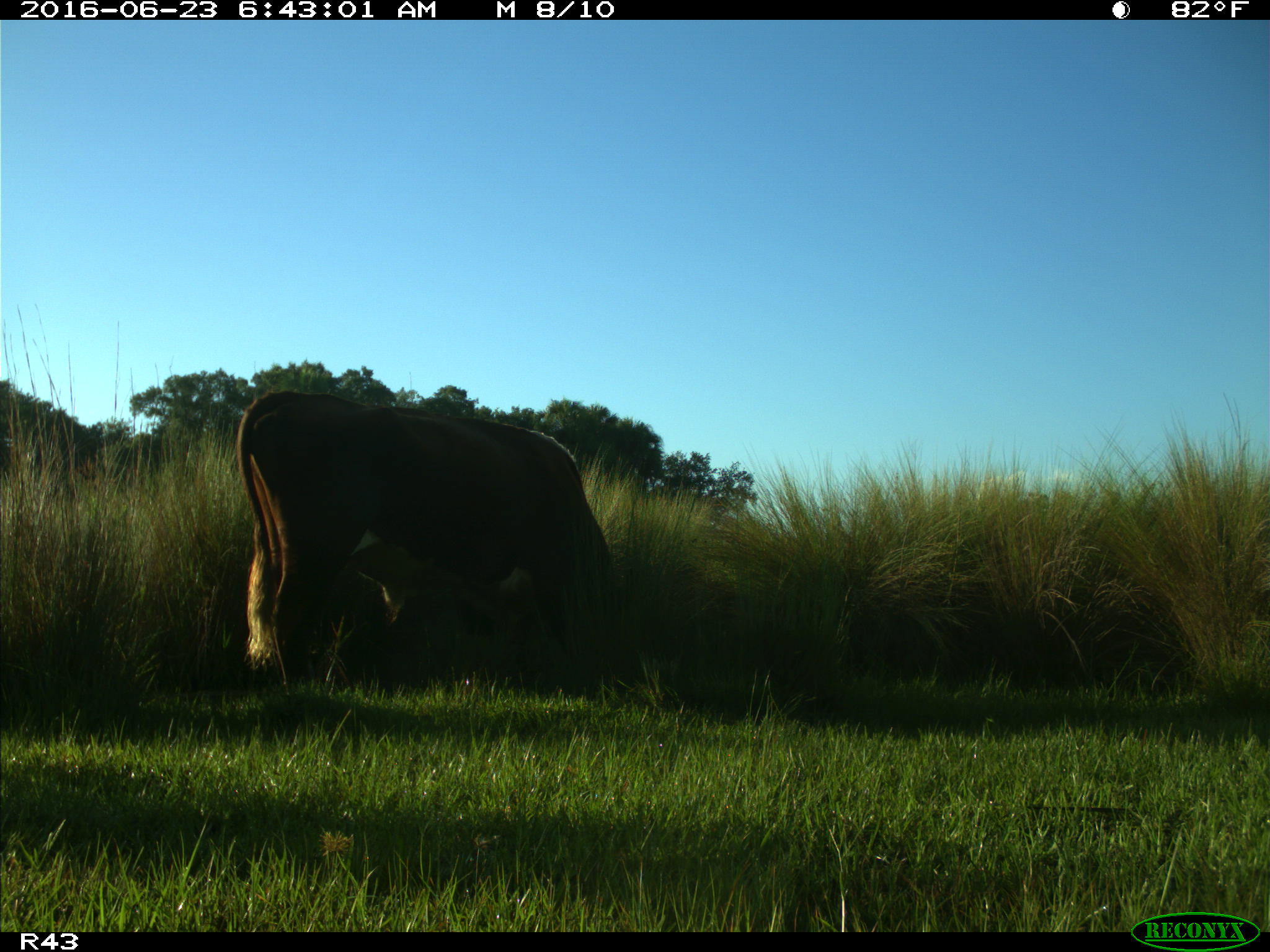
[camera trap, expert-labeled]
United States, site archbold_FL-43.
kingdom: Animalia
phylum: Chordata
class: Mammalia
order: Artiodactyla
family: Bovidae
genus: Bos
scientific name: Bos taurus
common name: domestic cow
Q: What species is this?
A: Bos taurus (domestic cow).